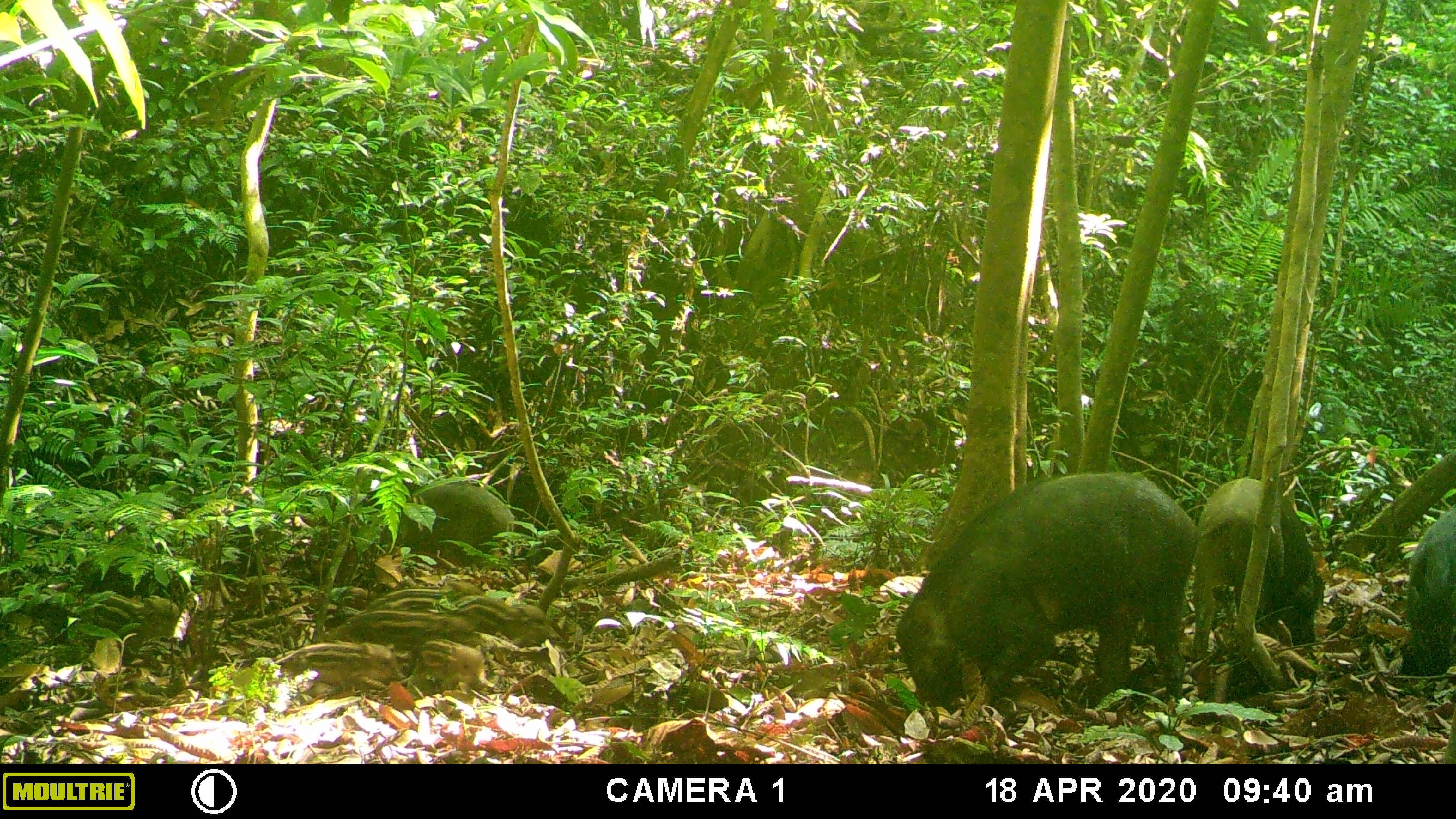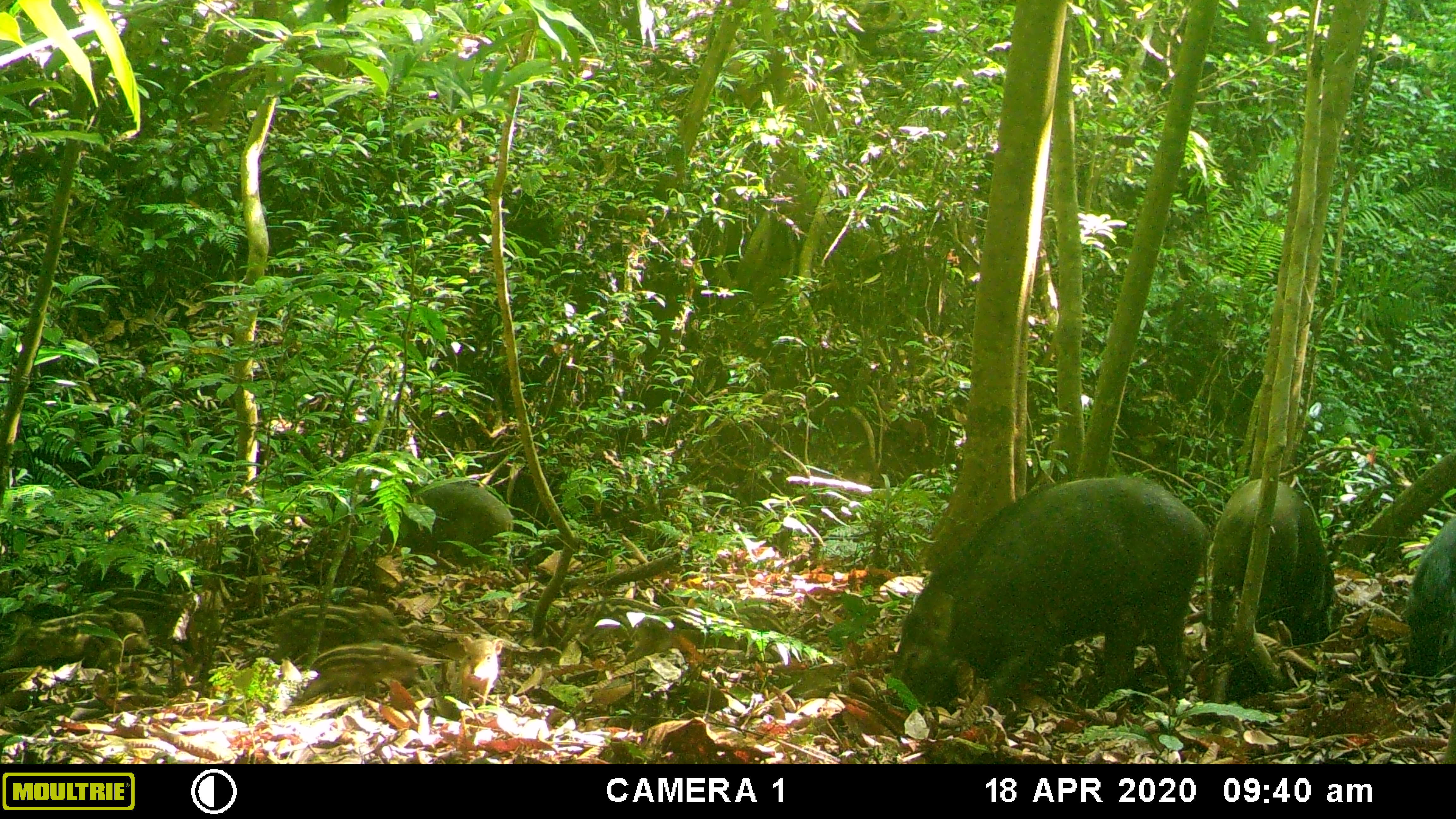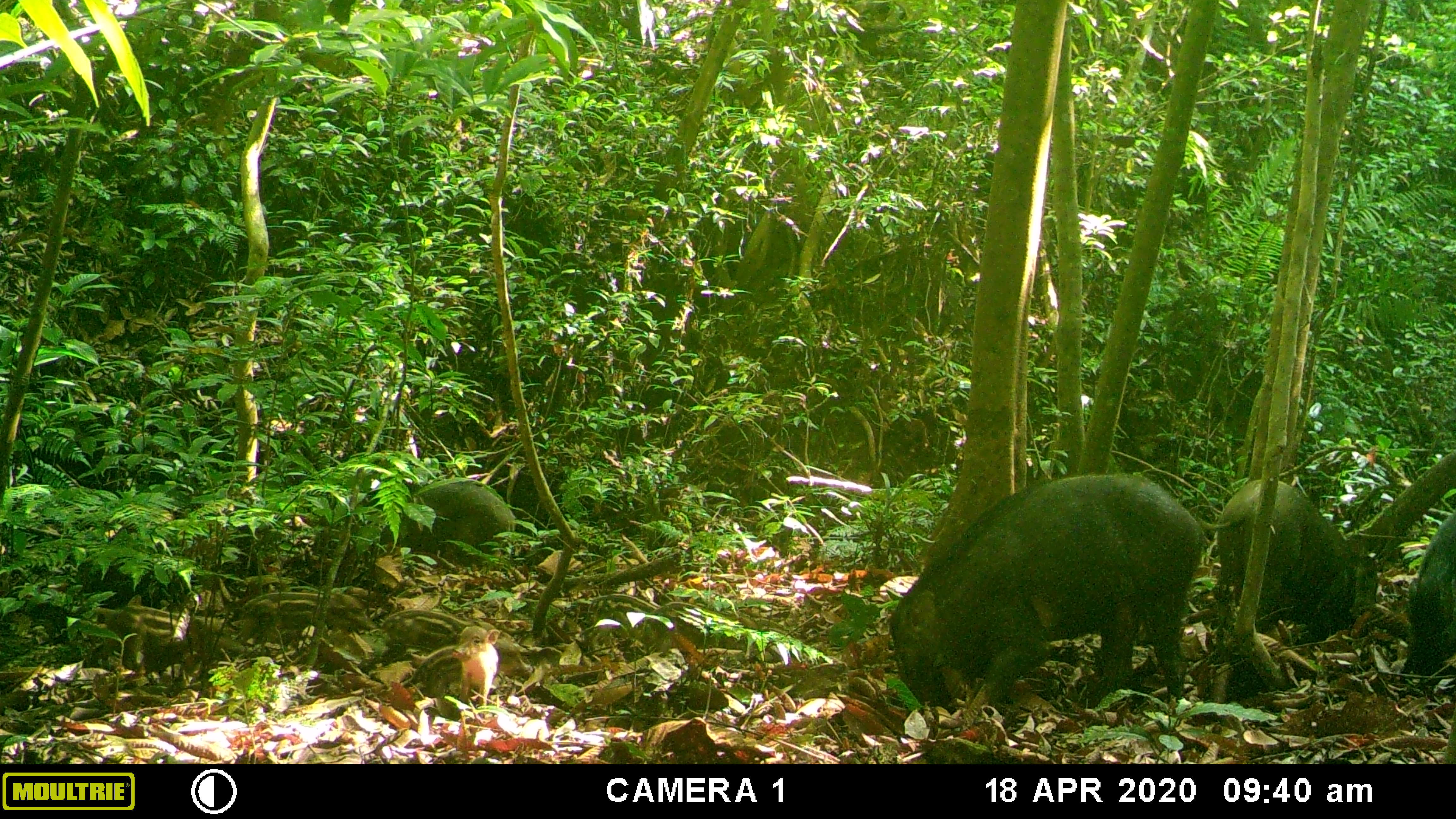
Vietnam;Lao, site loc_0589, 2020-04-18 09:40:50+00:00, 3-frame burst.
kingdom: Animalia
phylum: Chordata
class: Mammalia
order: Artiodactyla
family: Suidae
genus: Sus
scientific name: Sus scrofa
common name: eurasian wild pig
Eurasian wild pig (Sus scrofa). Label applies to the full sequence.